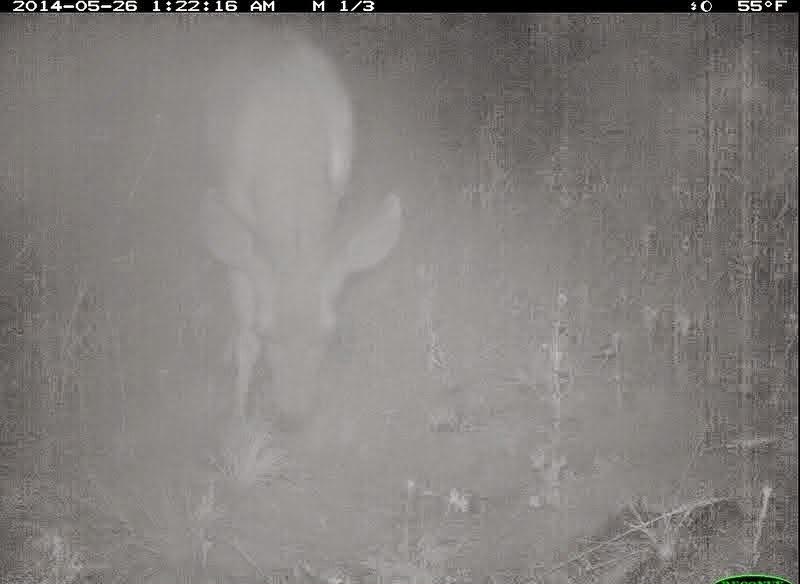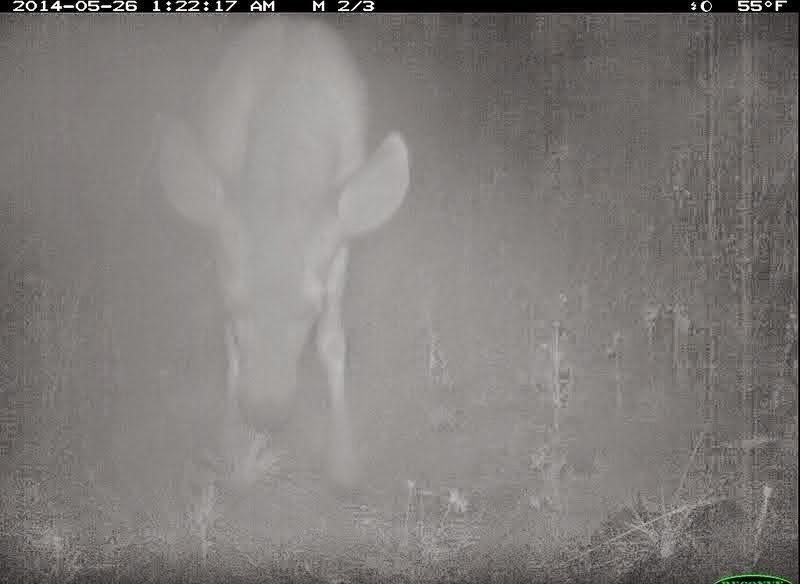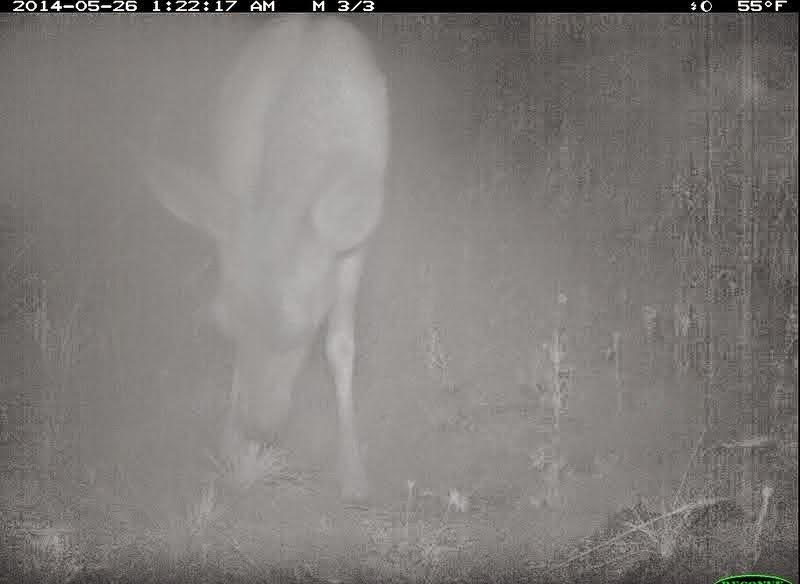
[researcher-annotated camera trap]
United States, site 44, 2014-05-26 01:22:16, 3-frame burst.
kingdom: Animalia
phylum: Chordata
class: Mammalia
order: Artiodactyla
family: Cervidae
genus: Odocoileus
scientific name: Odocoileus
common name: deer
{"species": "deer (Odocoileus)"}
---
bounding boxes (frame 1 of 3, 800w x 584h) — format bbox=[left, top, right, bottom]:
deer: bbox=[197, 19, 403, 437]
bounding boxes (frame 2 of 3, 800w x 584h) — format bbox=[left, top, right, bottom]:
deer: bbox=[150, 15, 412, 499]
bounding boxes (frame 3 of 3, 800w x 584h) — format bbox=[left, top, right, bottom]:
deer: bbox=[139, 15, 393, 515]